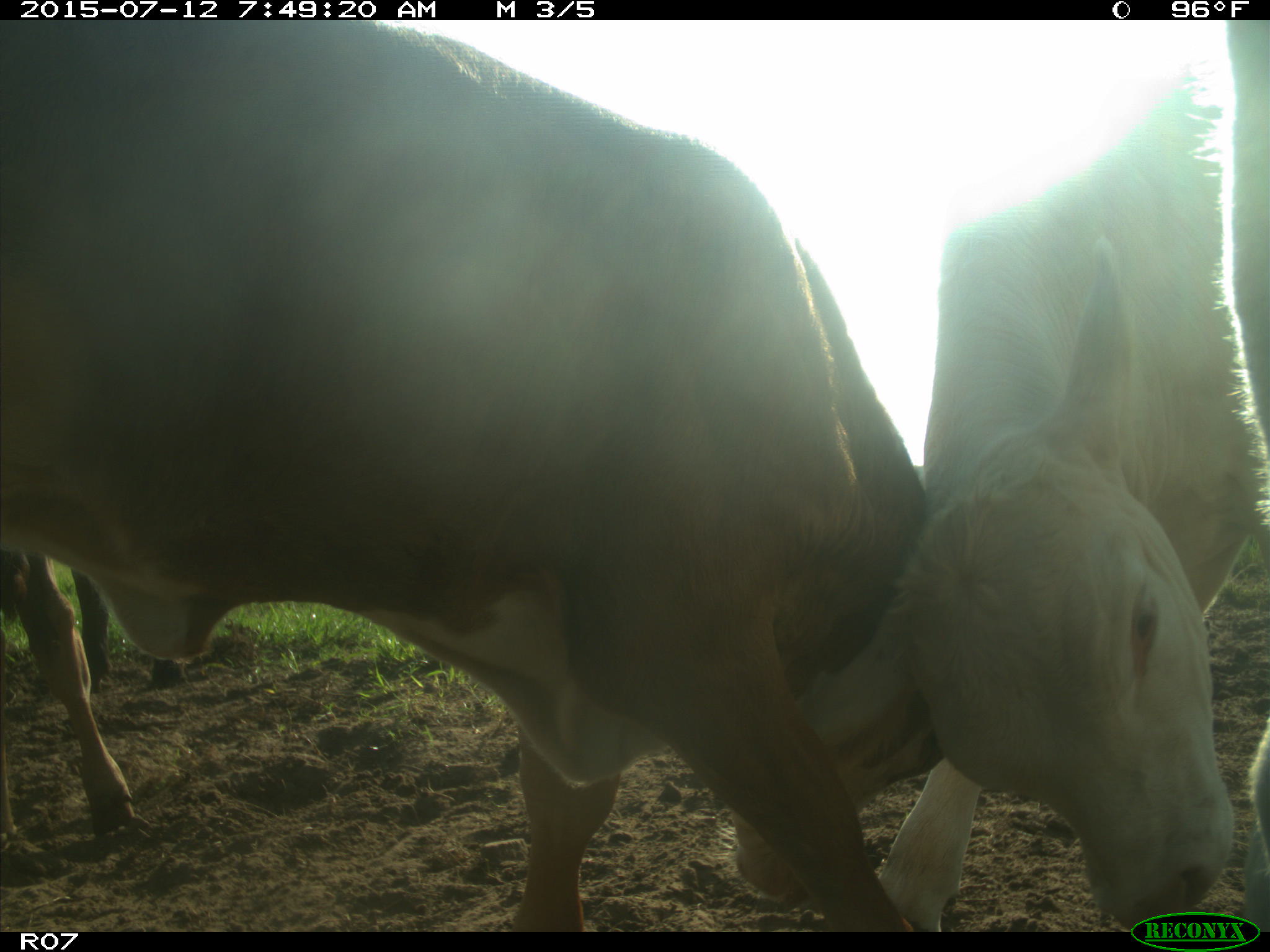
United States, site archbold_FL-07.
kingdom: Animalia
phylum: Chordata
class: Mammalia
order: Artiodactyla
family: Bovidae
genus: Bos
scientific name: Bos taurus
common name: domestic cow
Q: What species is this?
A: Bos taurus (domestic cow).